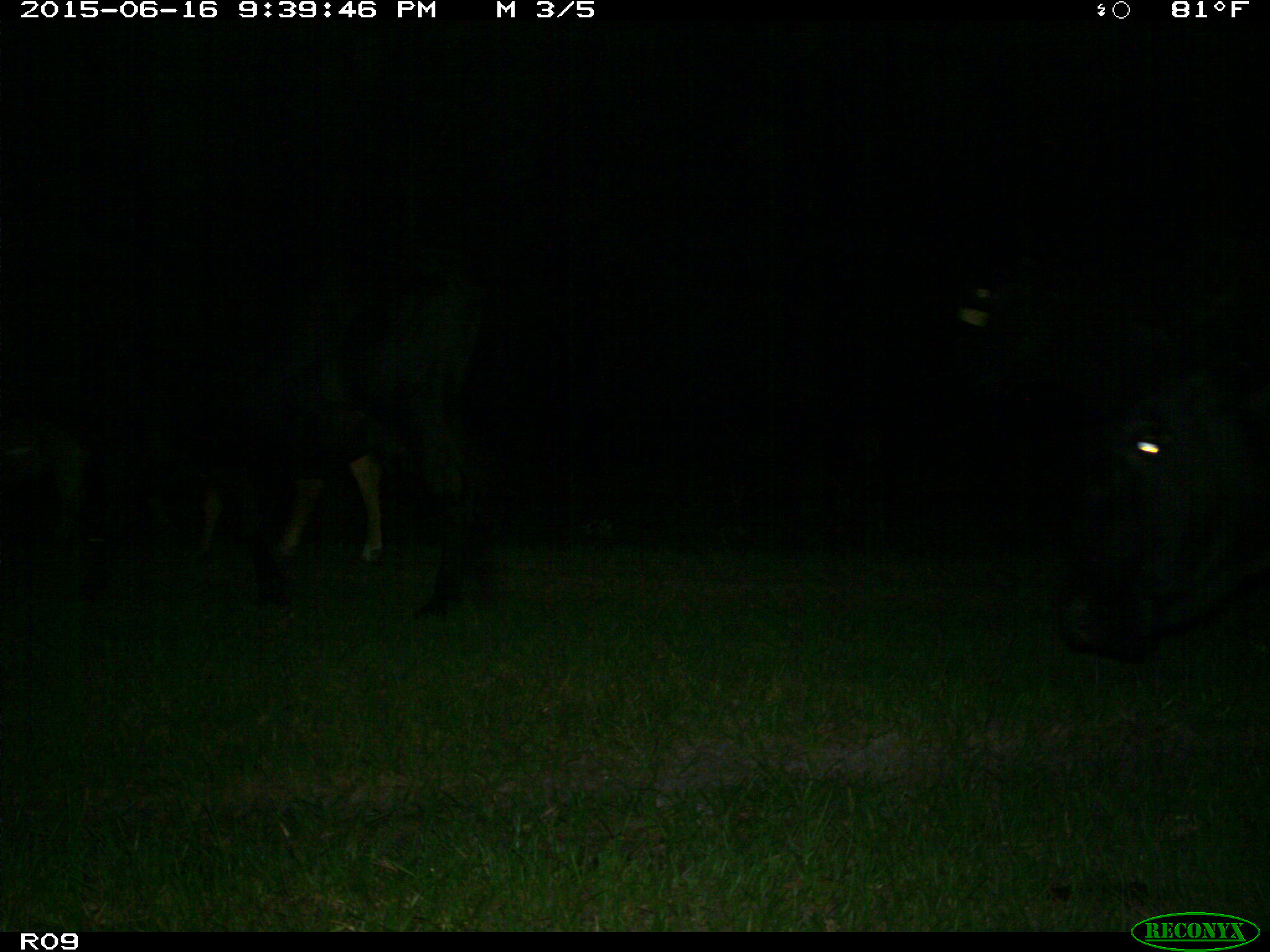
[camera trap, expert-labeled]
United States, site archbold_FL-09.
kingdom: Animalia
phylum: Chordata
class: Mammalia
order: Artiodactyla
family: Bovidae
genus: Bos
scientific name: Bos taurus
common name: domestic cow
Bos taurus (domestic cow).